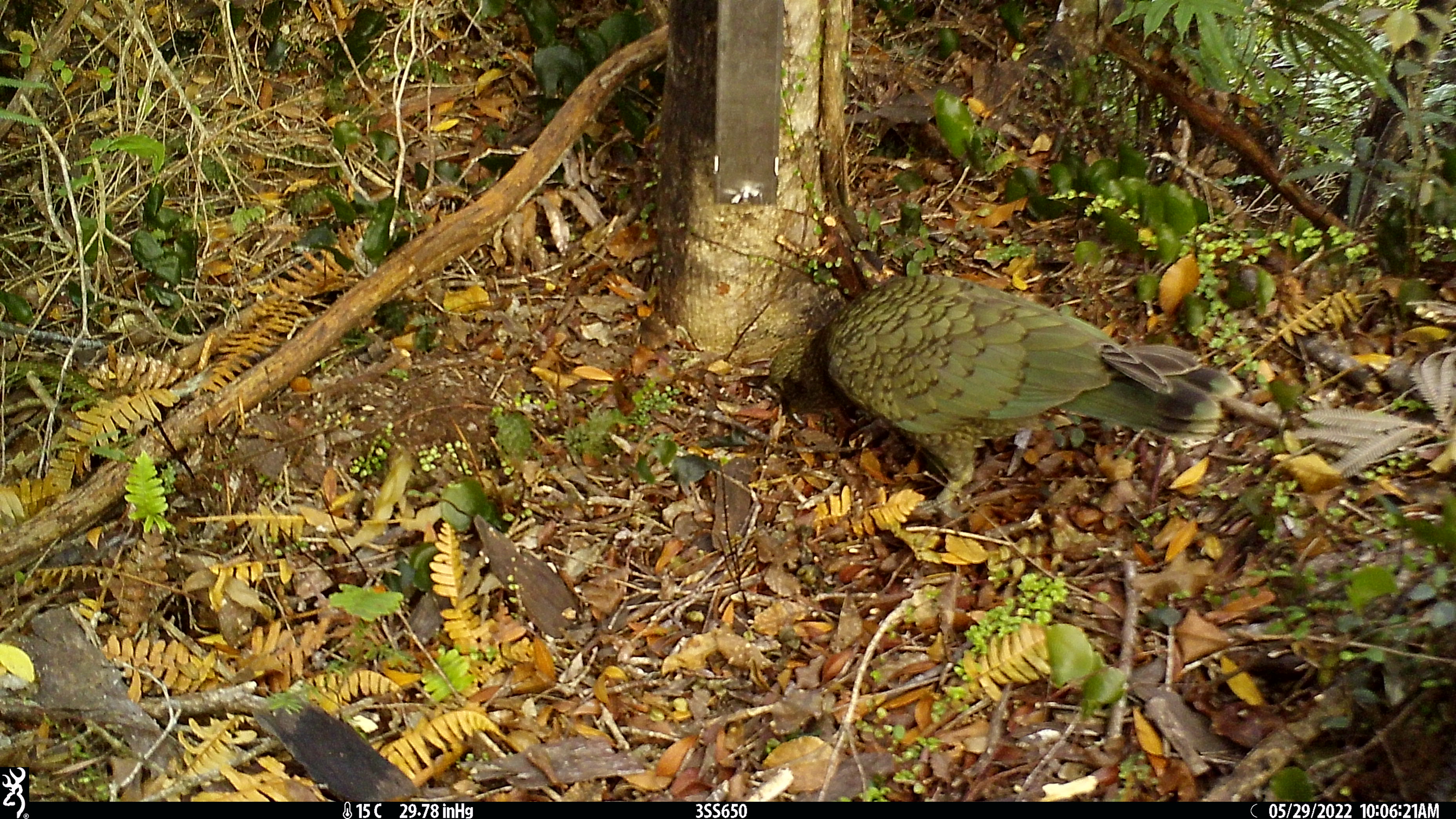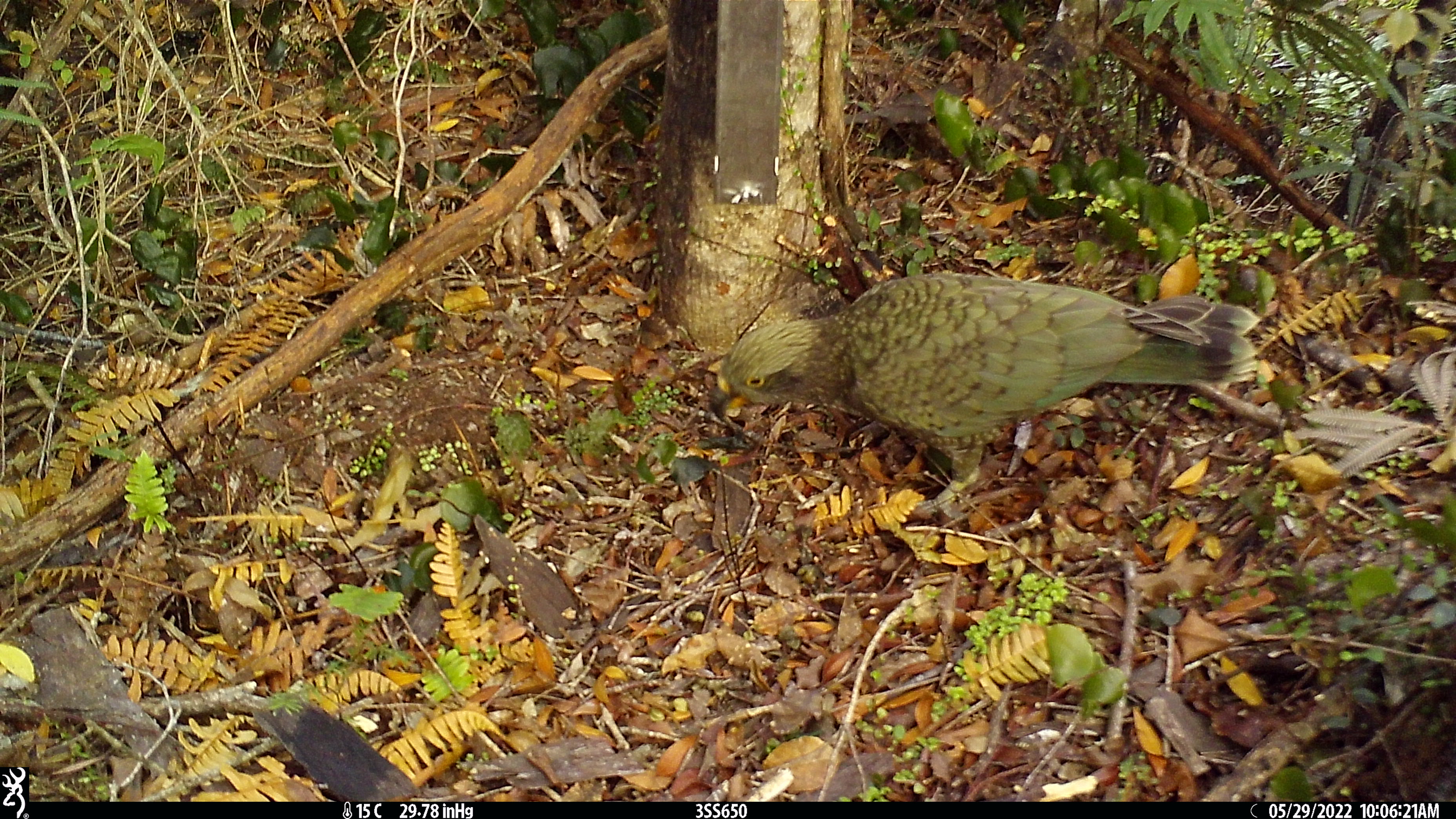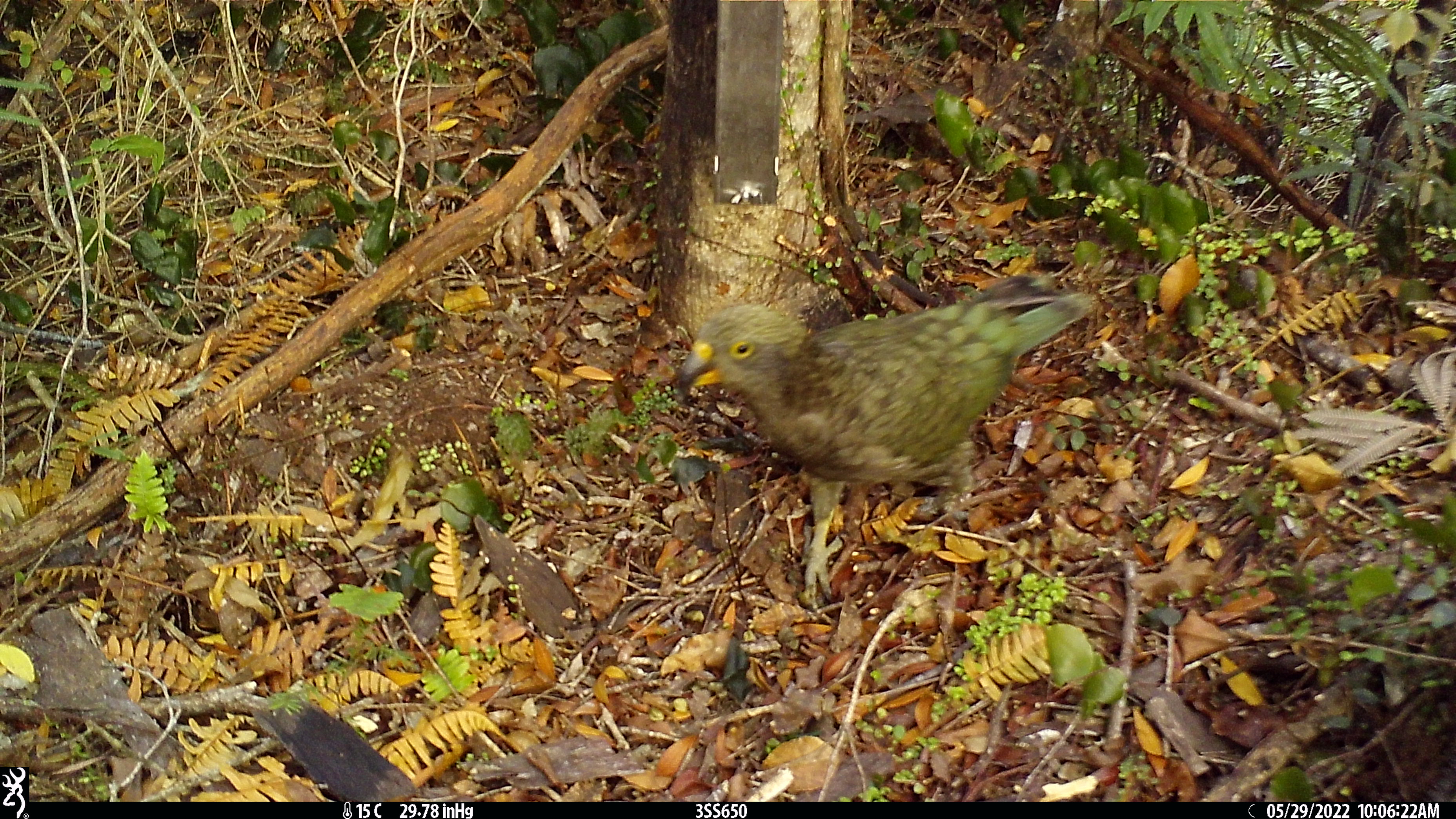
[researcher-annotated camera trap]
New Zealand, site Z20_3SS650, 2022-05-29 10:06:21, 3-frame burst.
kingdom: Animalia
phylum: Chordata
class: Aves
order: Psittaciformes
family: Strigopidae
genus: Nestor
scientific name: Nestor notabilis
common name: kea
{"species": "kea (Nestor notabilis)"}